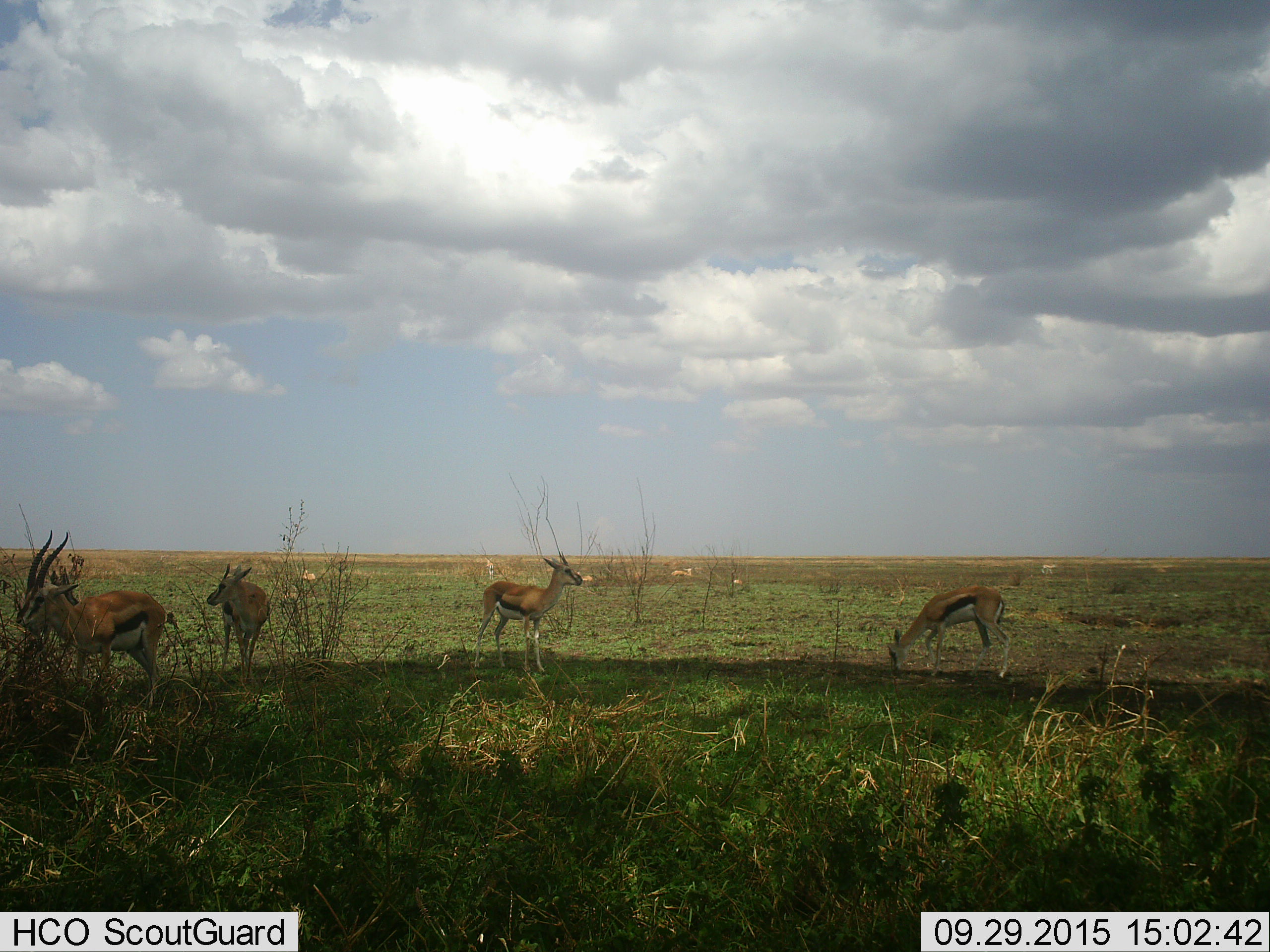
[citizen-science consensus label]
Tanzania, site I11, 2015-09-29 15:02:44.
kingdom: Animalia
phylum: Chordata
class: Mammalia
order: Artiodactyla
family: Bovidae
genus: Eudorcas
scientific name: Eudorcas thomsonii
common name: thomson's gazelle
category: gazellethomsons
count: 11-50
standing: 90%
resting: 50%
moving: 10%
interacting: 10%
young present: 10%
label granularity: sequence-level